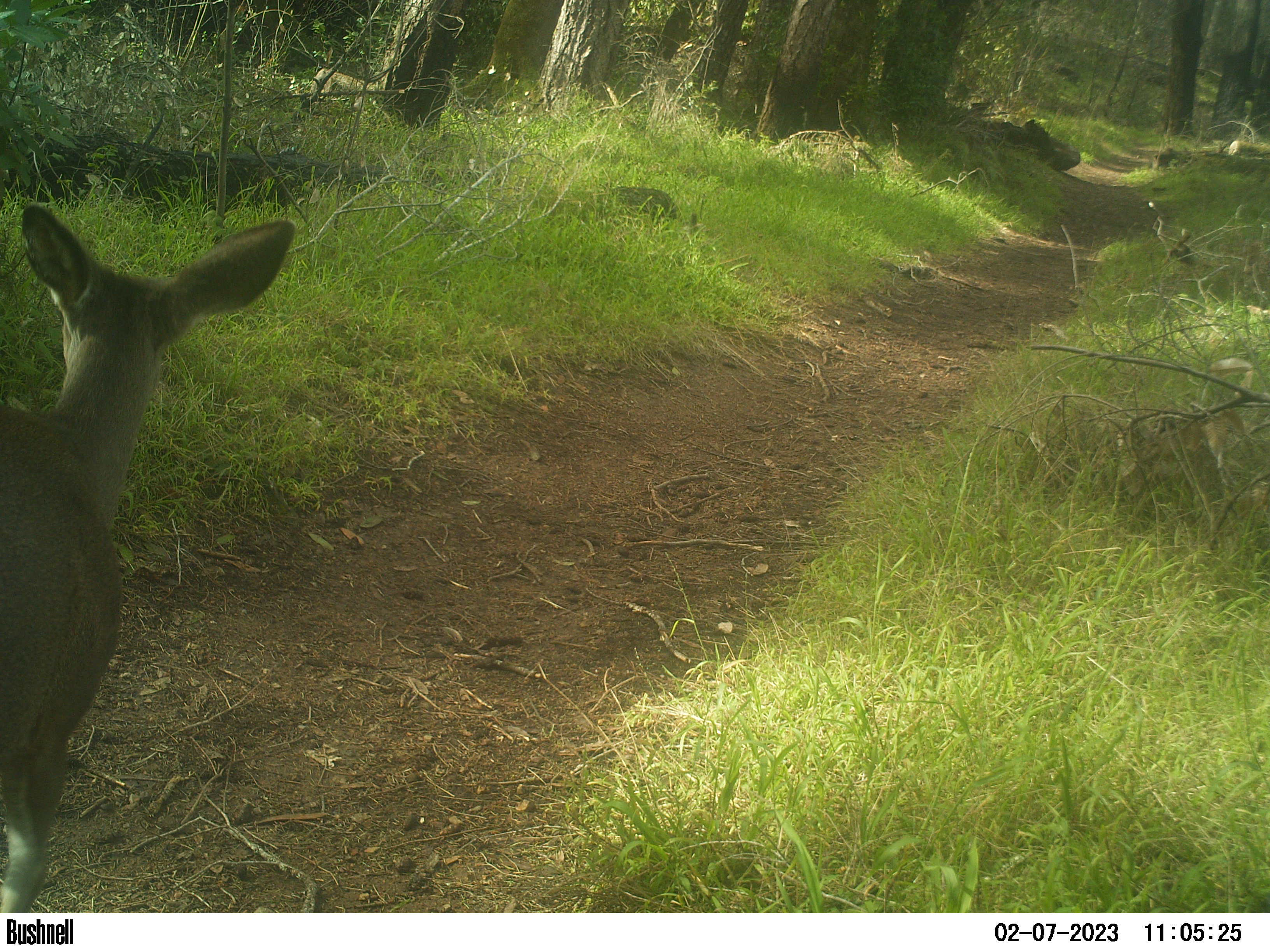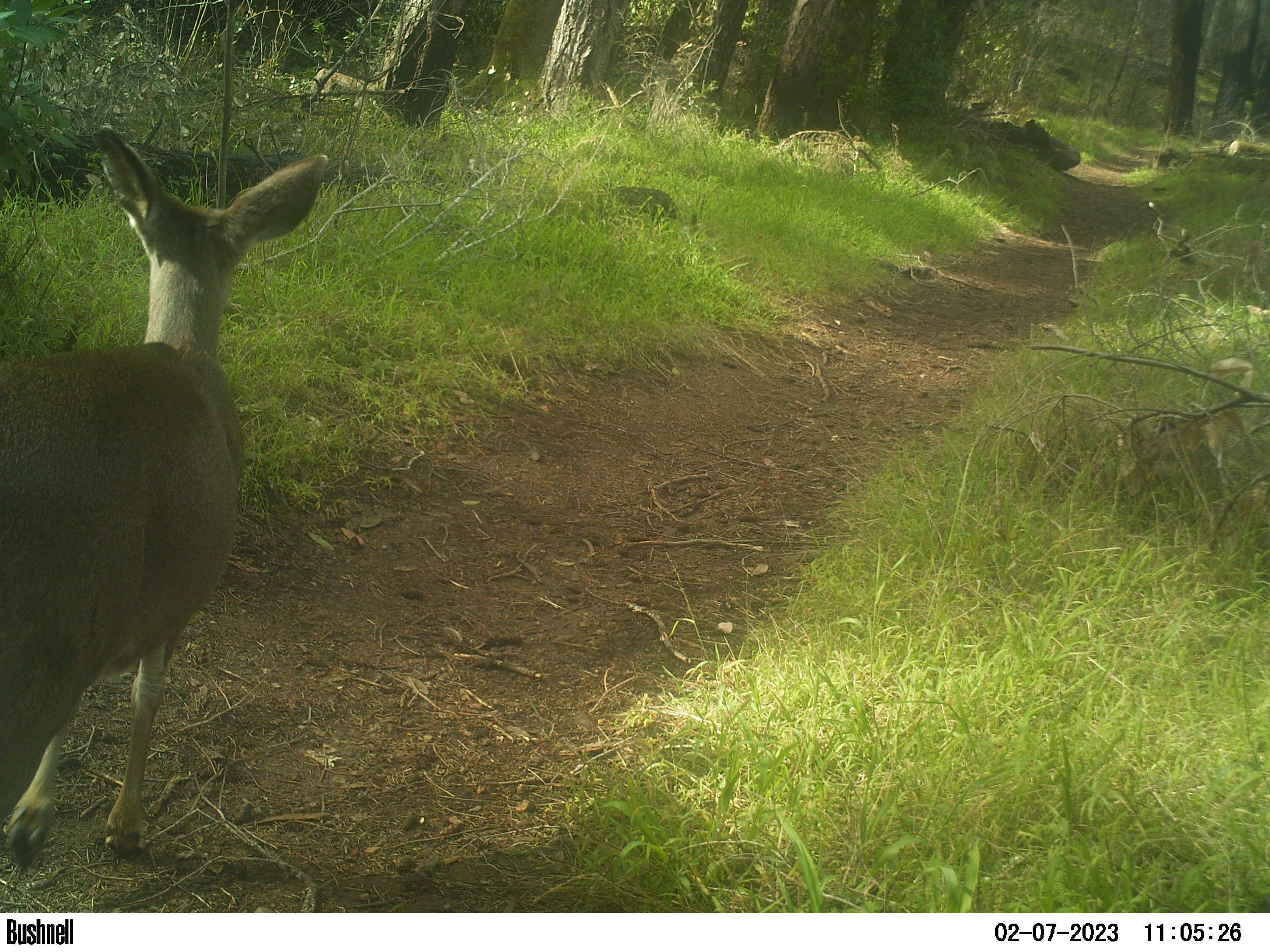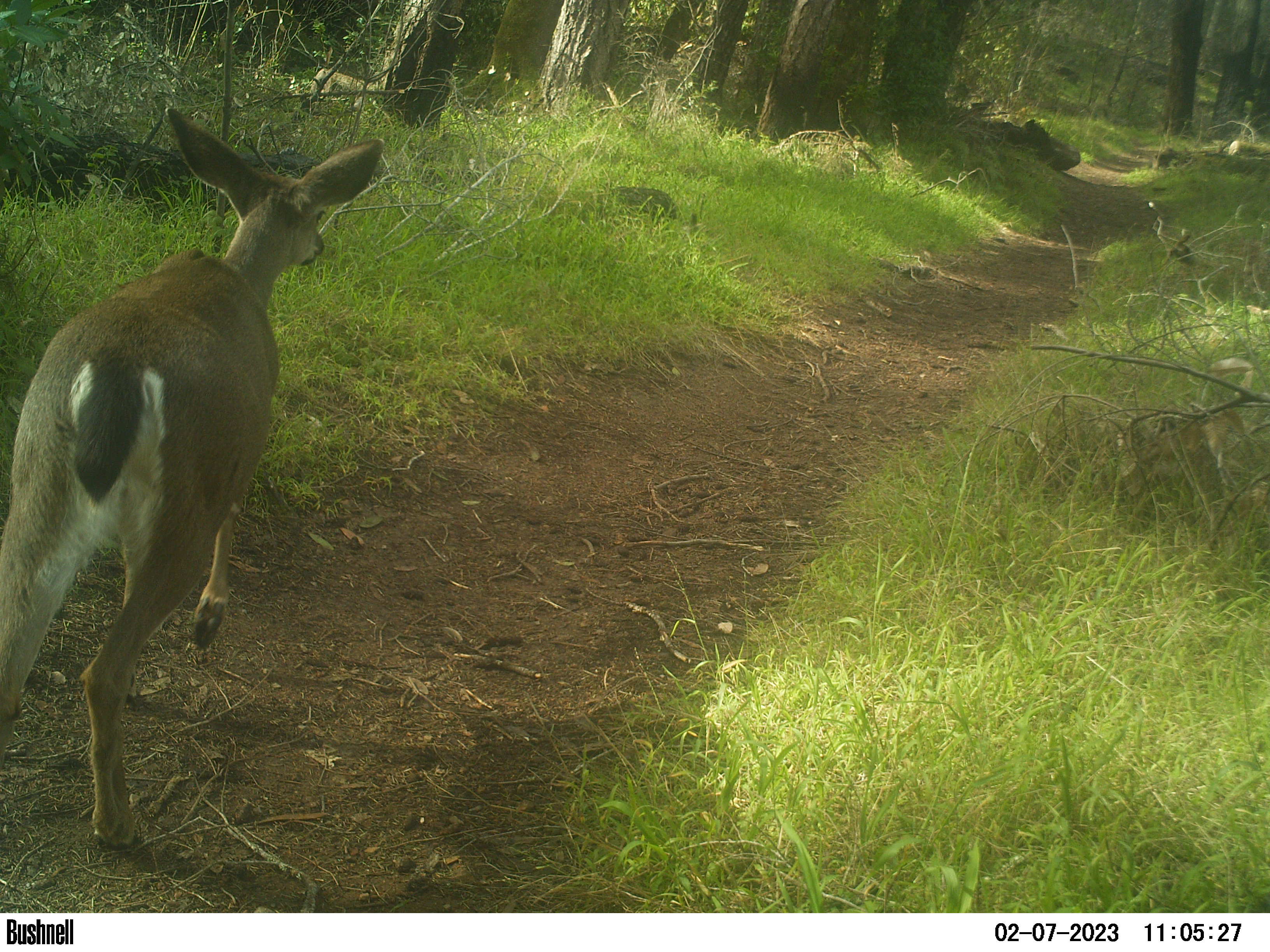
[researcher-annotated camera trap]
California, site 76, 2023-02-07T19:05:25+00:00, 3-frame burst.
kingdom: Animalia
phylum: Chordata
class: Mammalia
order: Artiodactyla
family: Cervidae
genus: Odocoileus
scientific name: Odocoileus hemionus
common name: mule deer